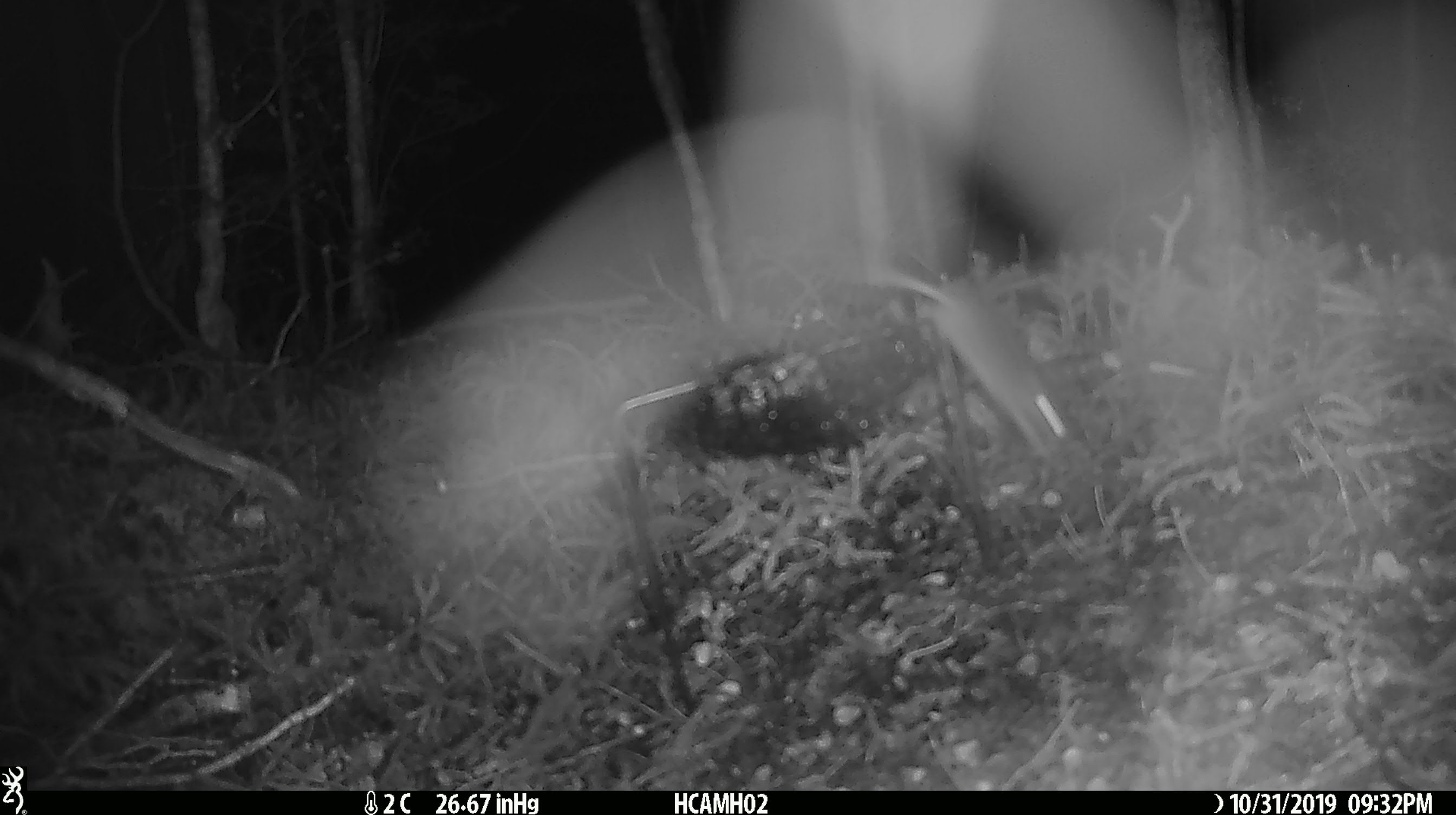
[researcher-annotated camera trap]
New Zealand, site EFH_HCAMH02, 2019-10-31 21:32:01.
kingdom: Animalia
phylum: Chordata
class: Mammalia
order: Rodentia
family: Muridae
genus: Mus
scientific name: Mus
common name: mouse